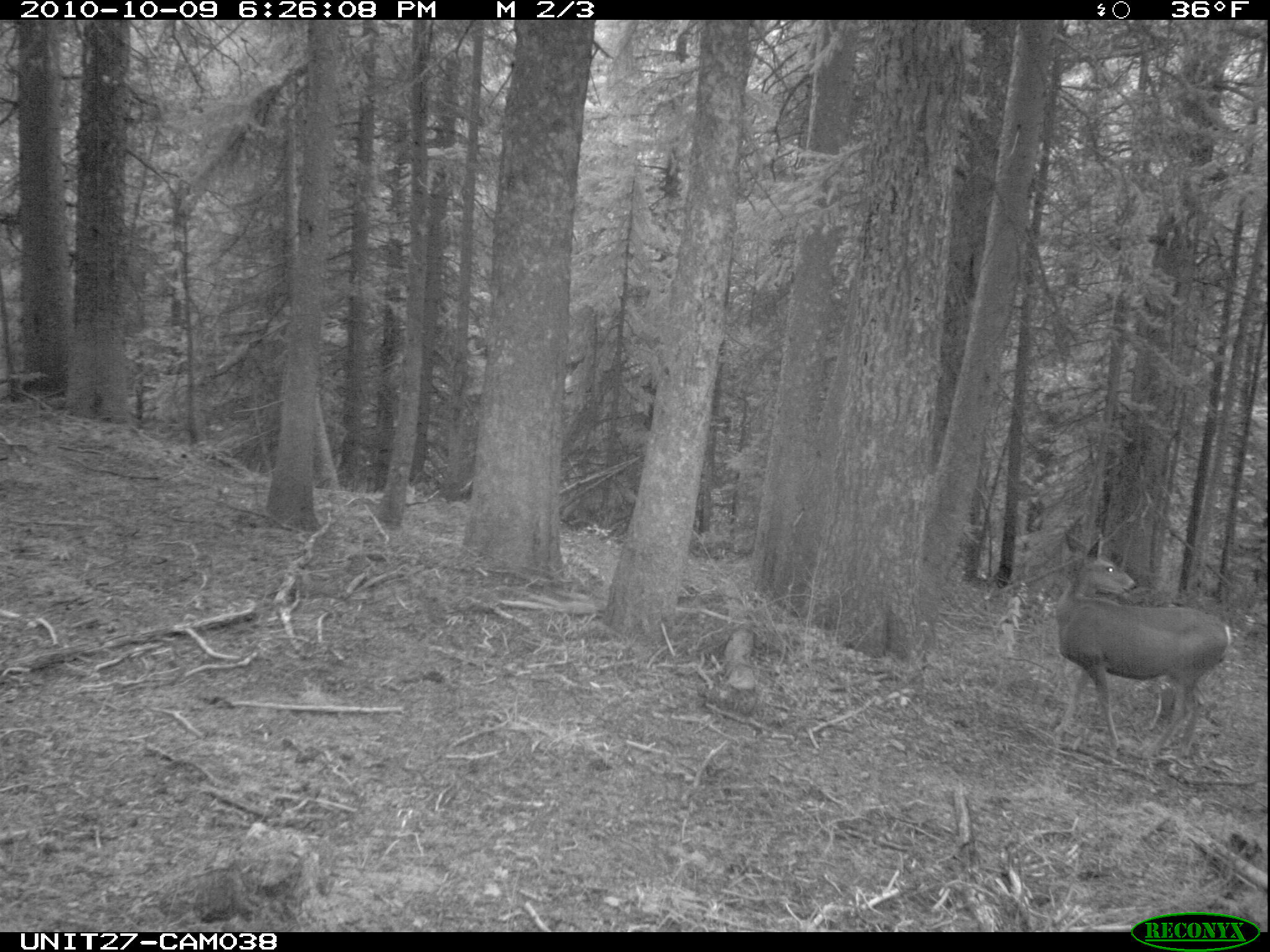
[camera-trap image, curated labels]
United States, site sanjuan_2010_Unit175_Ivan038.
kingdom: Animalia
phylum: Chordata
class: Mammalia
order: Artiodactyla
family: Cervidae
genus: Odocoileus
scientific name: Odocoileus hemionus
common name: mule deer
Odocoileus hemionus (mule deer).